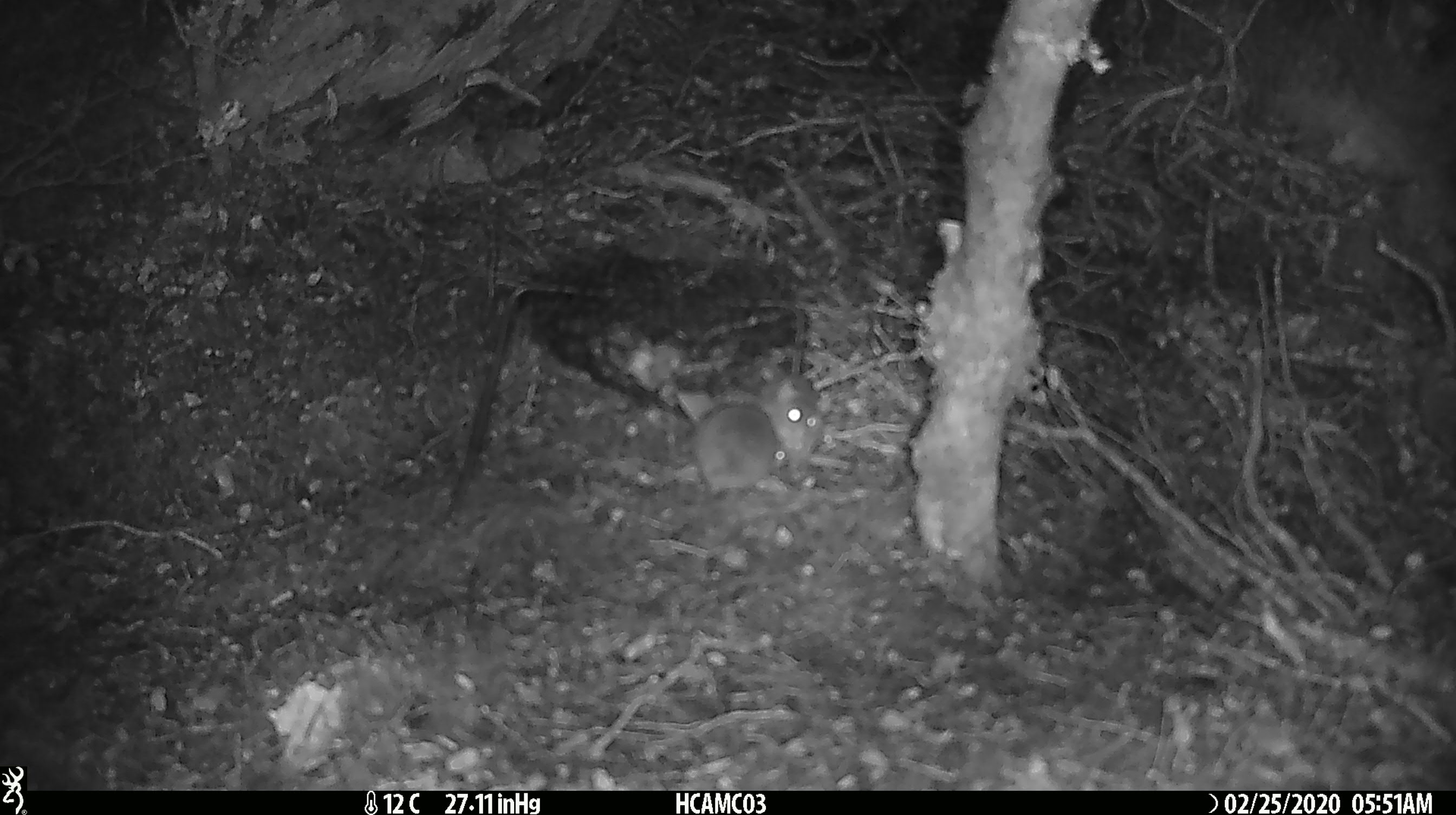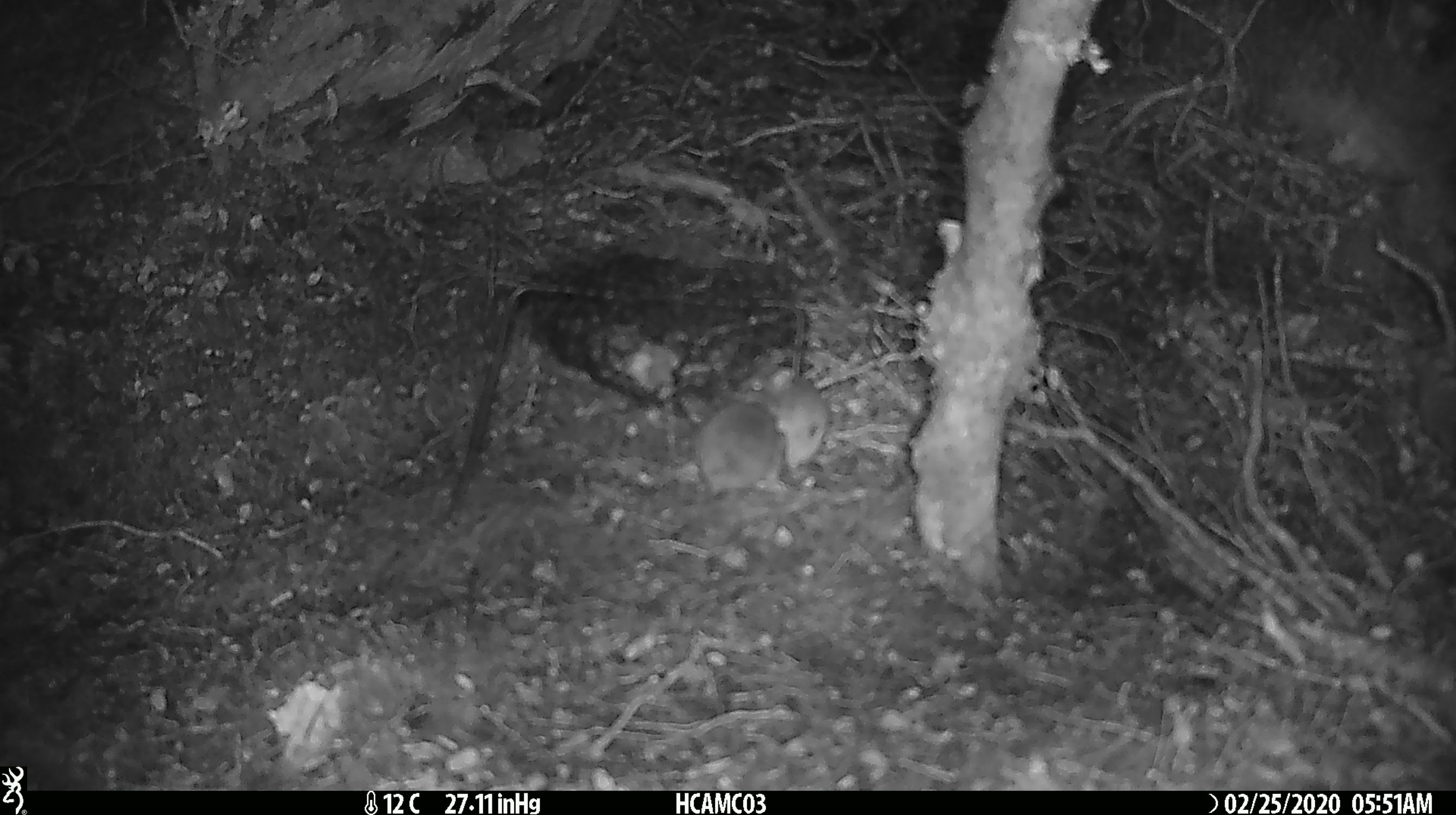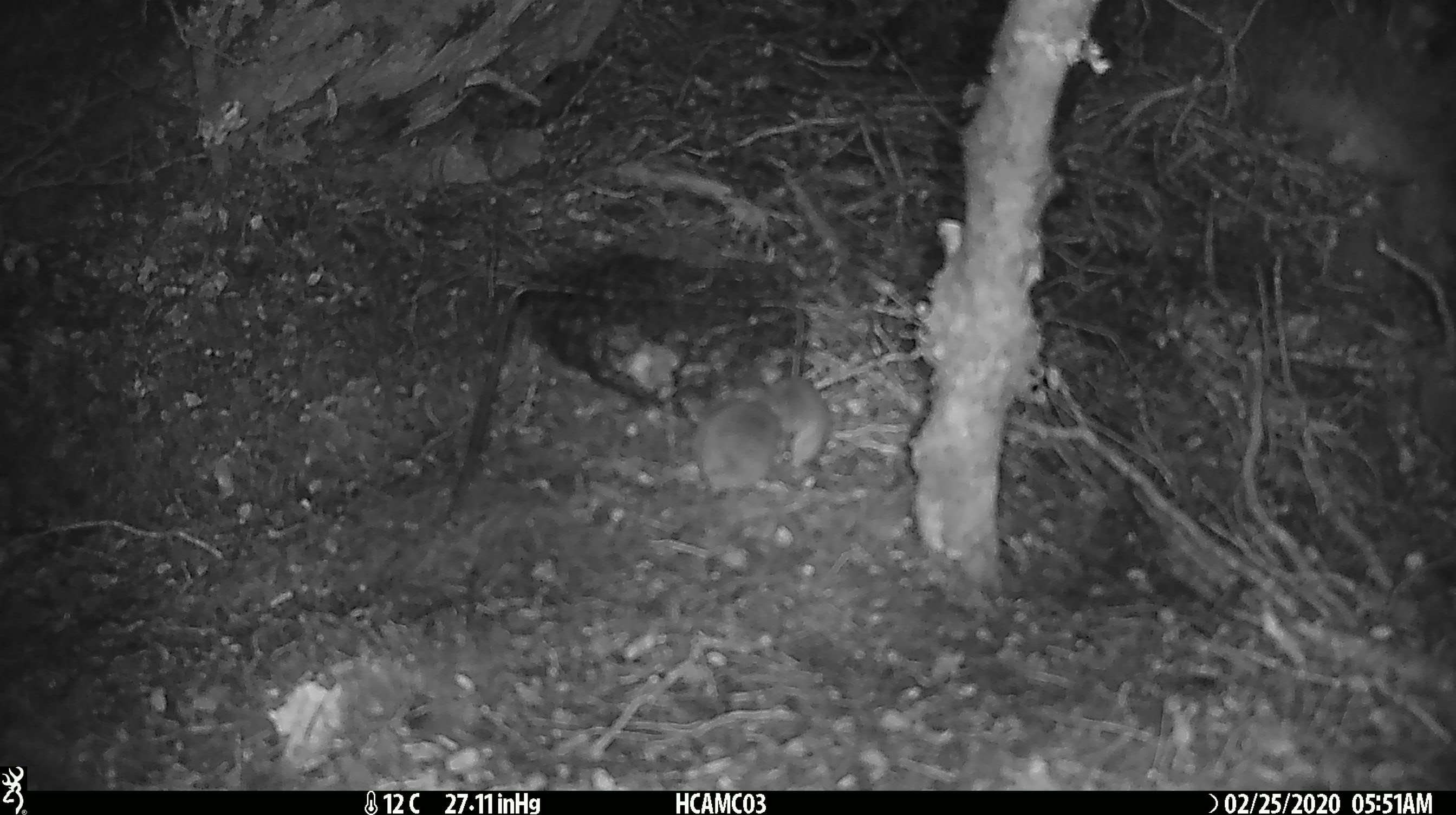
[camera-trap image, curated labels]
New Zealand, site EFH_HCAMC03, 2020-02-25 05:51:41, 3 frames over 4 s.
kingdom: Animalia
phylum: Chordata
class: Mammalia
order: Rodentia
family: Muridae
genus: Mus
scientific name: Mus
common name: mouse